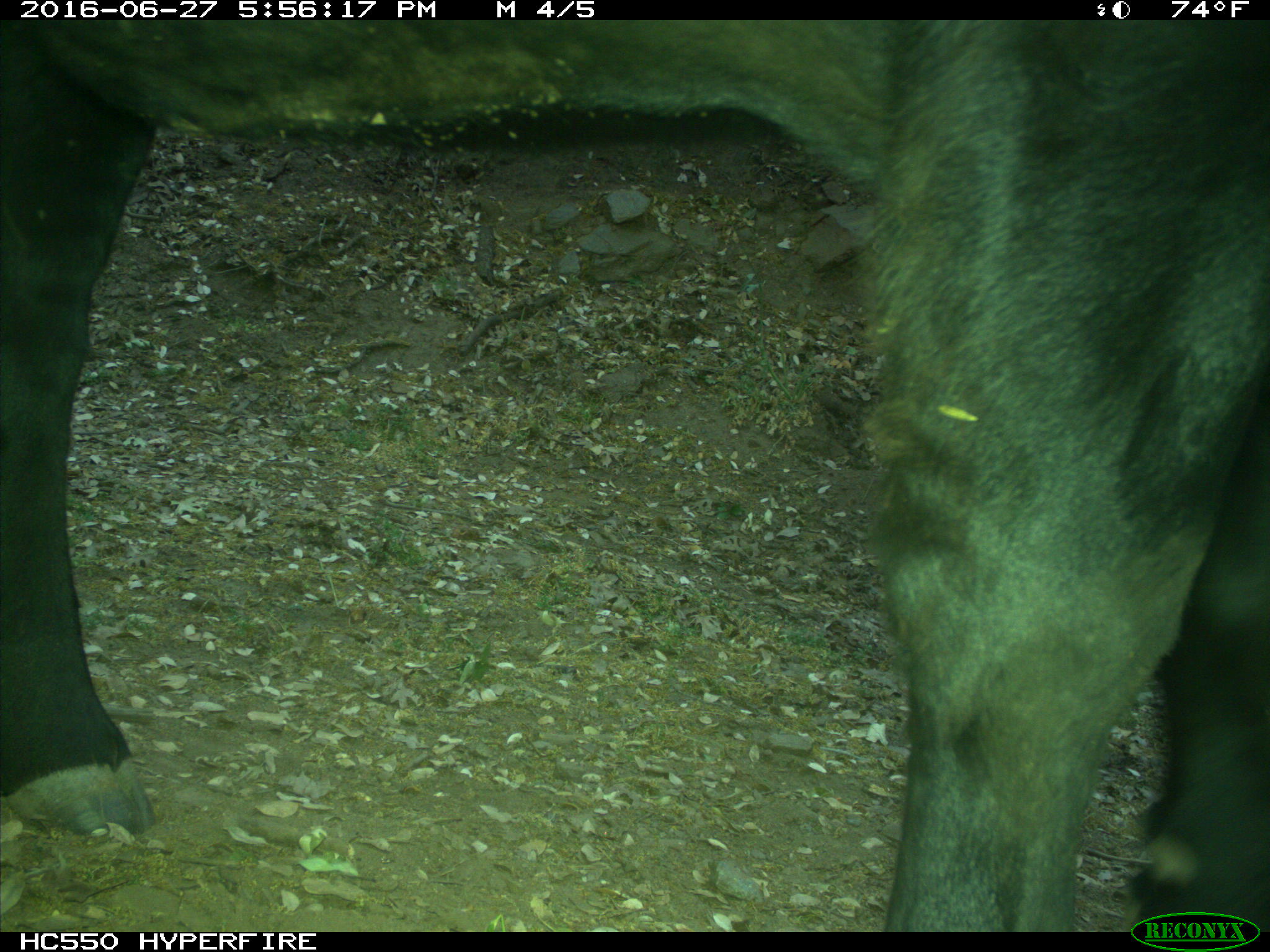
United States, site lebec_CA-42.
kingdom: Animalia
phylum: Chordata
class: Mammalia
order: Artiodactyla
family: Bovidae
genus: Bos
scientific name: Bos taurus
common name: domestic cow